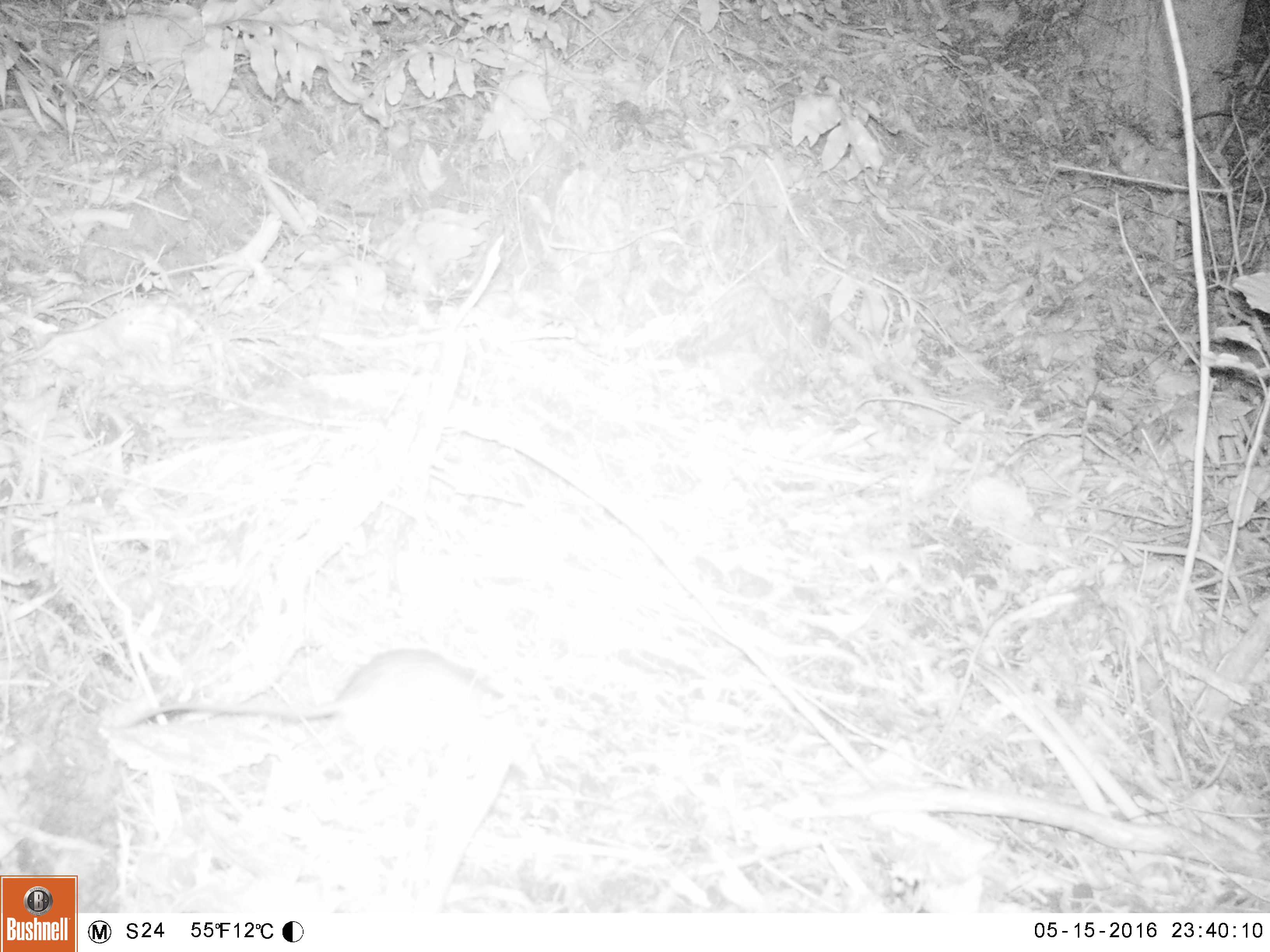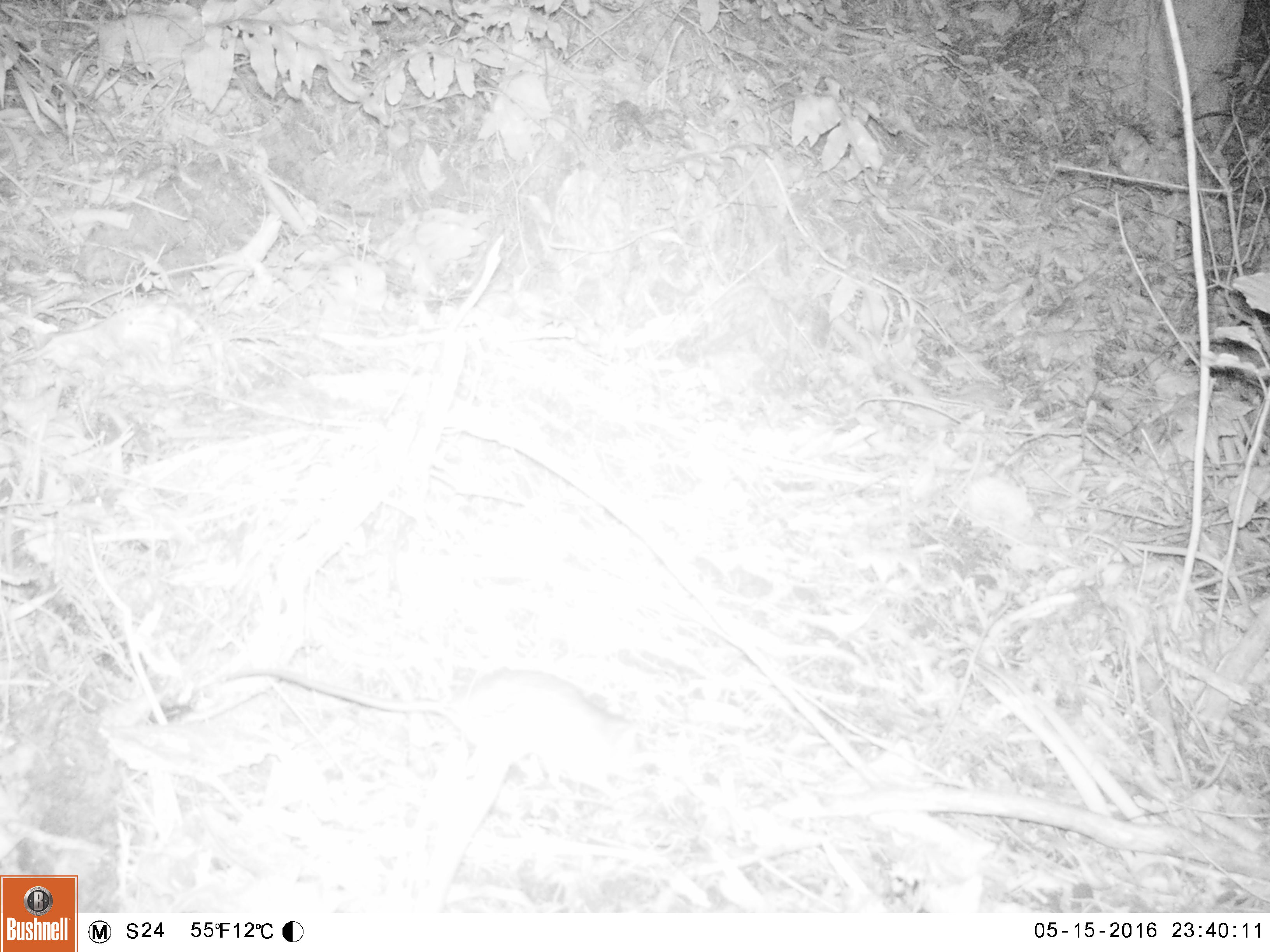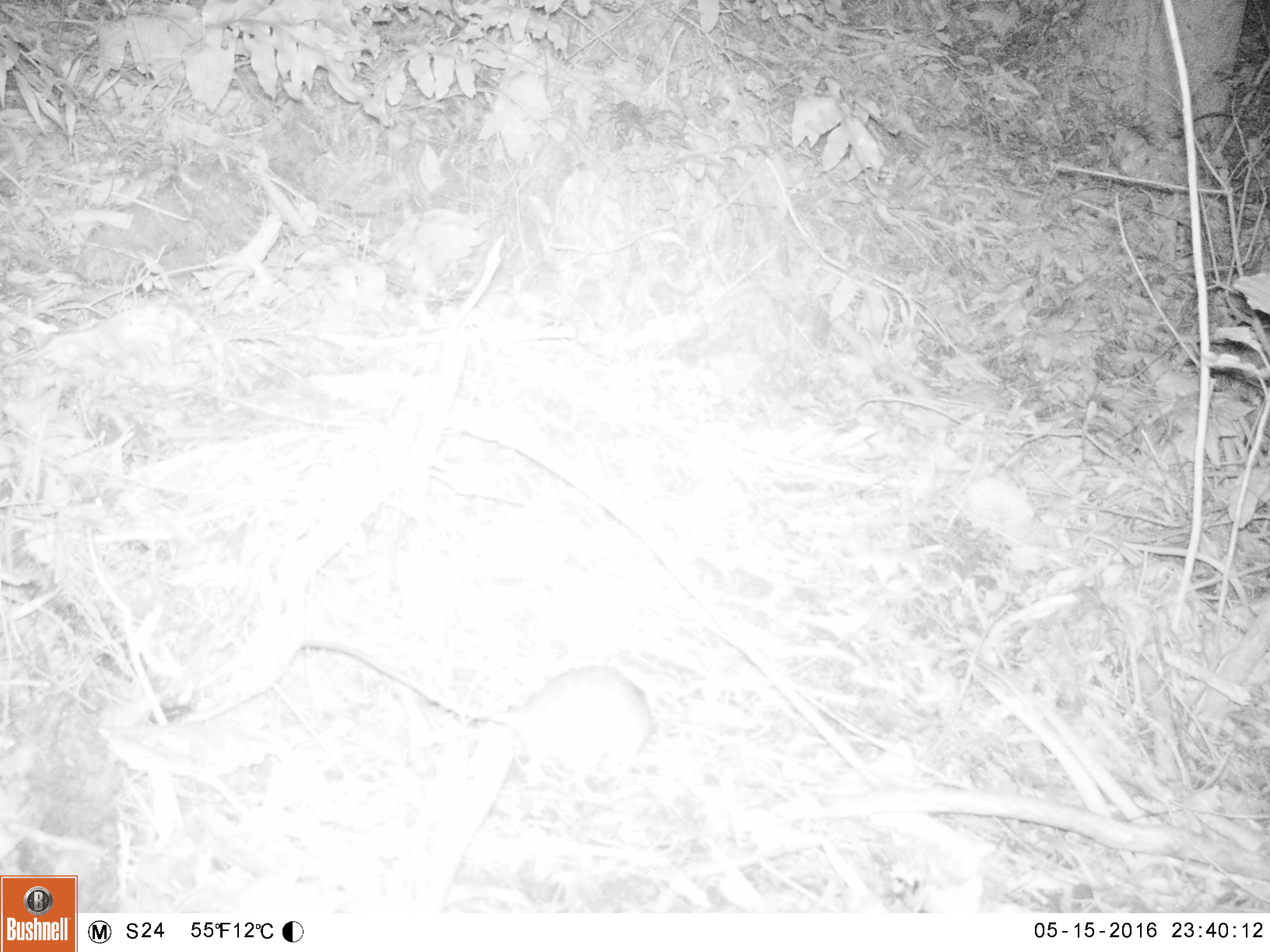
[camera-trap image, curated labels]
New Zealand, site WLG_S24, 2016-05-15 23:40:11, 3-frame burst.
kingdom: Animalia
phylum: Chordata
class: Mammalia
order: Rodentia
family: Muridae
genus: Rattus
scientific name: Rattus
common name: rat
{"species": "rat (Rattus)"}